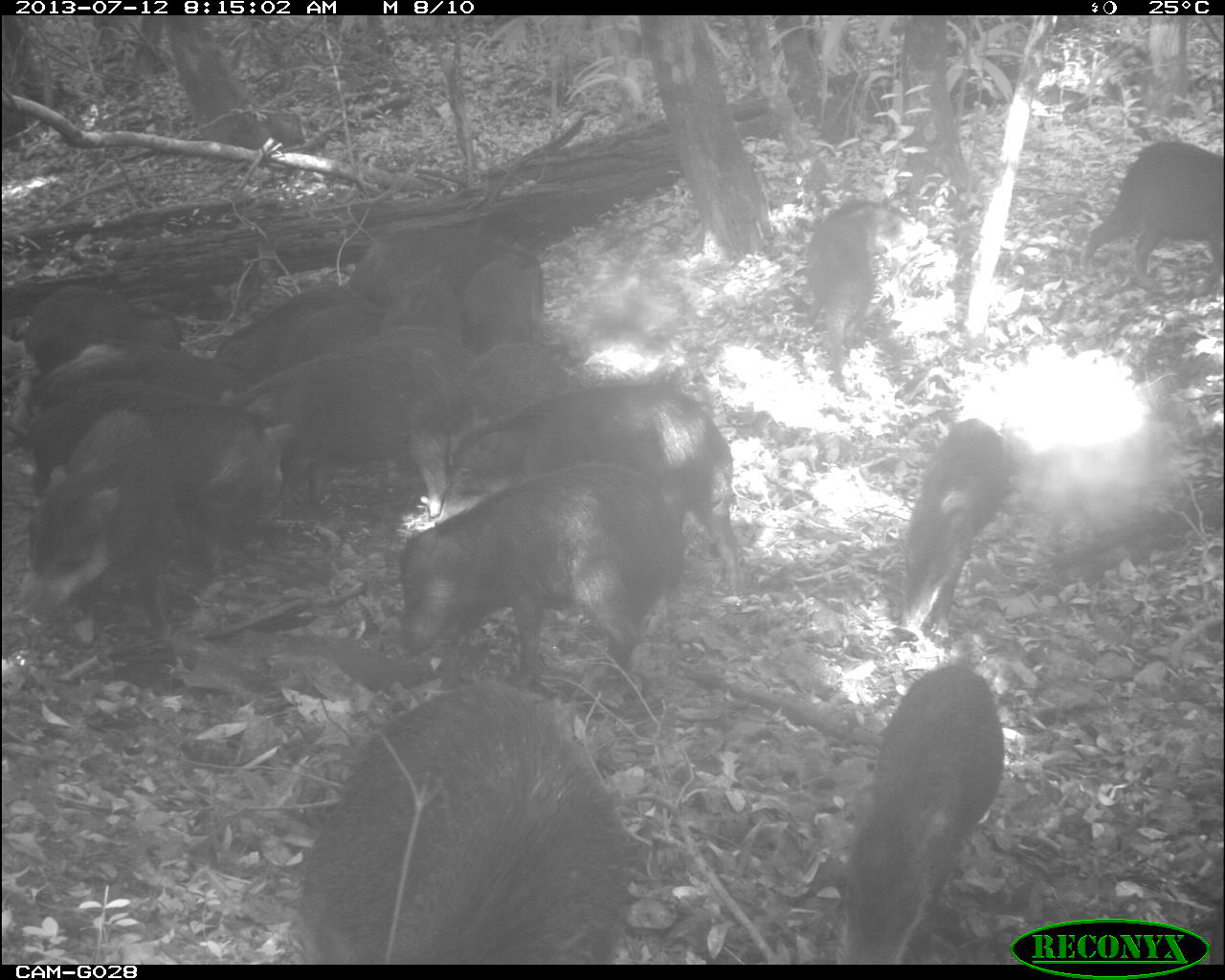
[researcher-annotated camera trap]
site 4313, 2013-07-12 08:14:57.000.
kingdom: Animalia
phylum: Chordata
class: Mammalia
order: Artiodactyla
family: Tayassuidae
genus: Tayassu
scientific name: Tayassu pecari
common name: white-lipped peccary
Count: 20.